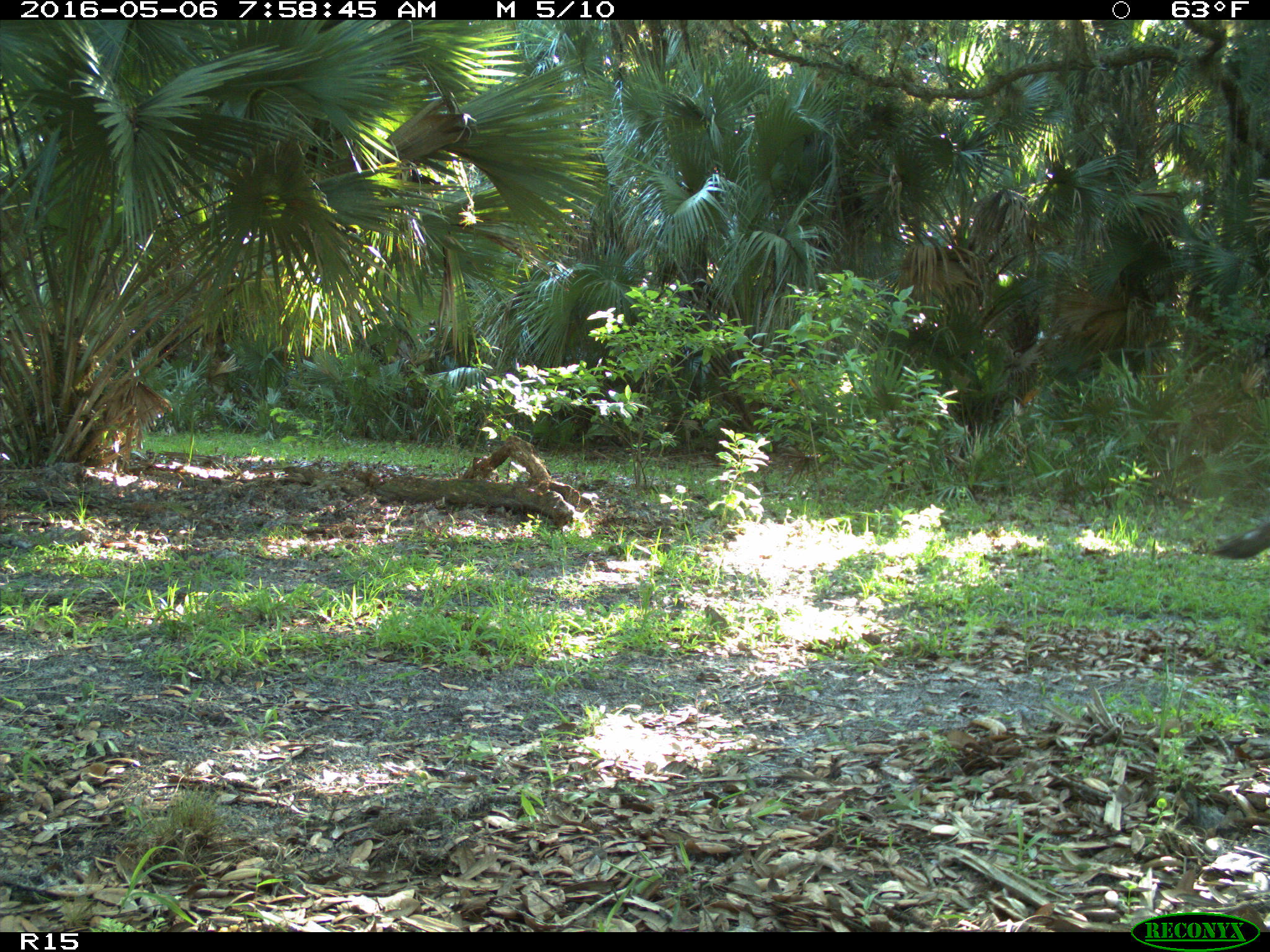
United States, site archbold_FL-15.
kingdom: Animalia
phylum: Chordata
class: Aves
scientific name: Aves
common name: birds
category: unidentified bird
Unidentified bird (birds) (Aves).